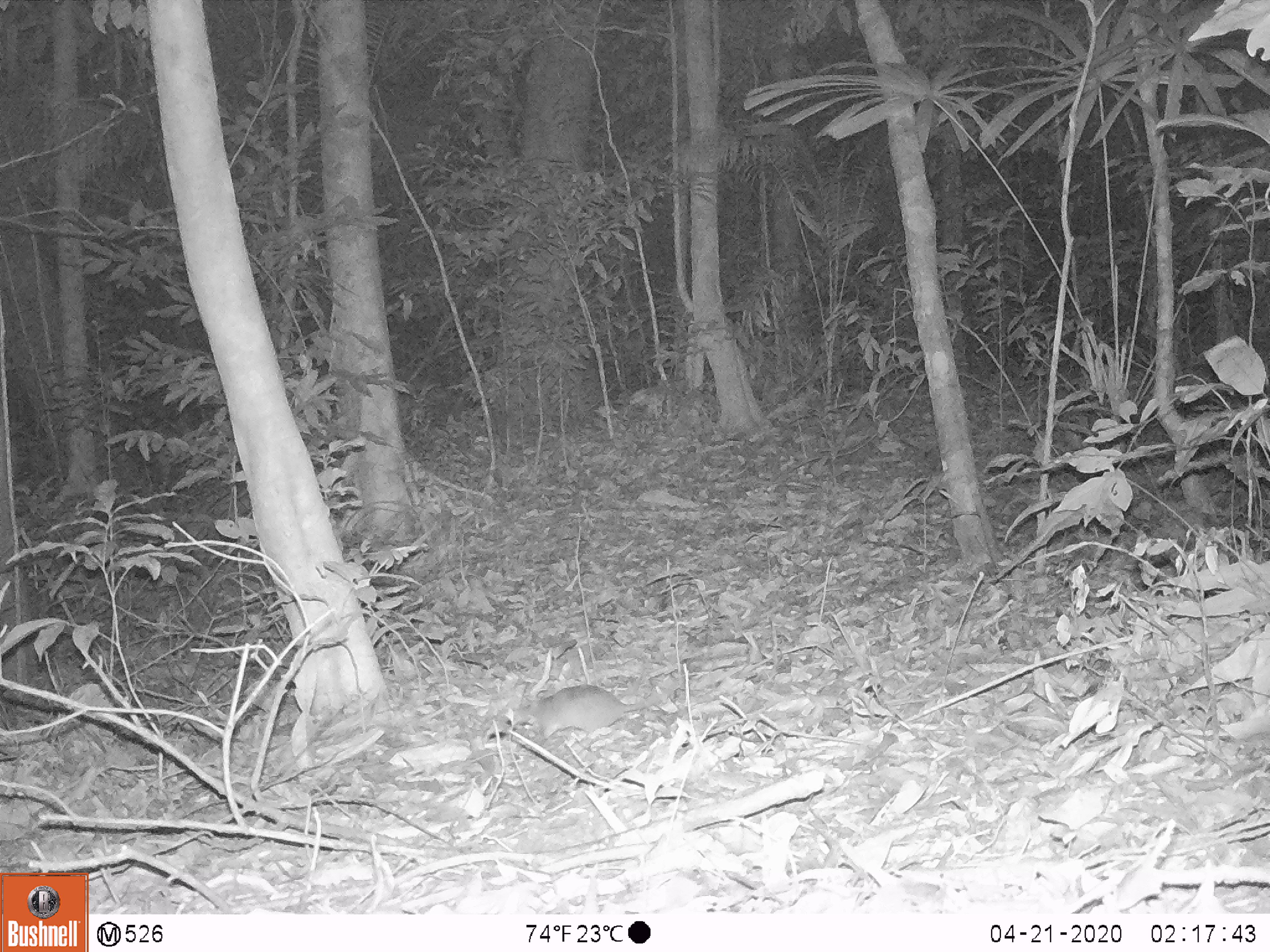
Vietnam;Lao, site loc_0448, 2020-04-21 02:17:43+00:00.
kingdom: Animalia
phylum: Chordata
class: Mammalia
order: Rodentia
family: Muridae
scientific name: Muridae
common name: old-world mice and rats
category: unidentified murid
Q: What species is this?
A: Unidentified murid (old-world mice and rats) (Muridae).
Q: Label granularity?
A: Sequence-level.